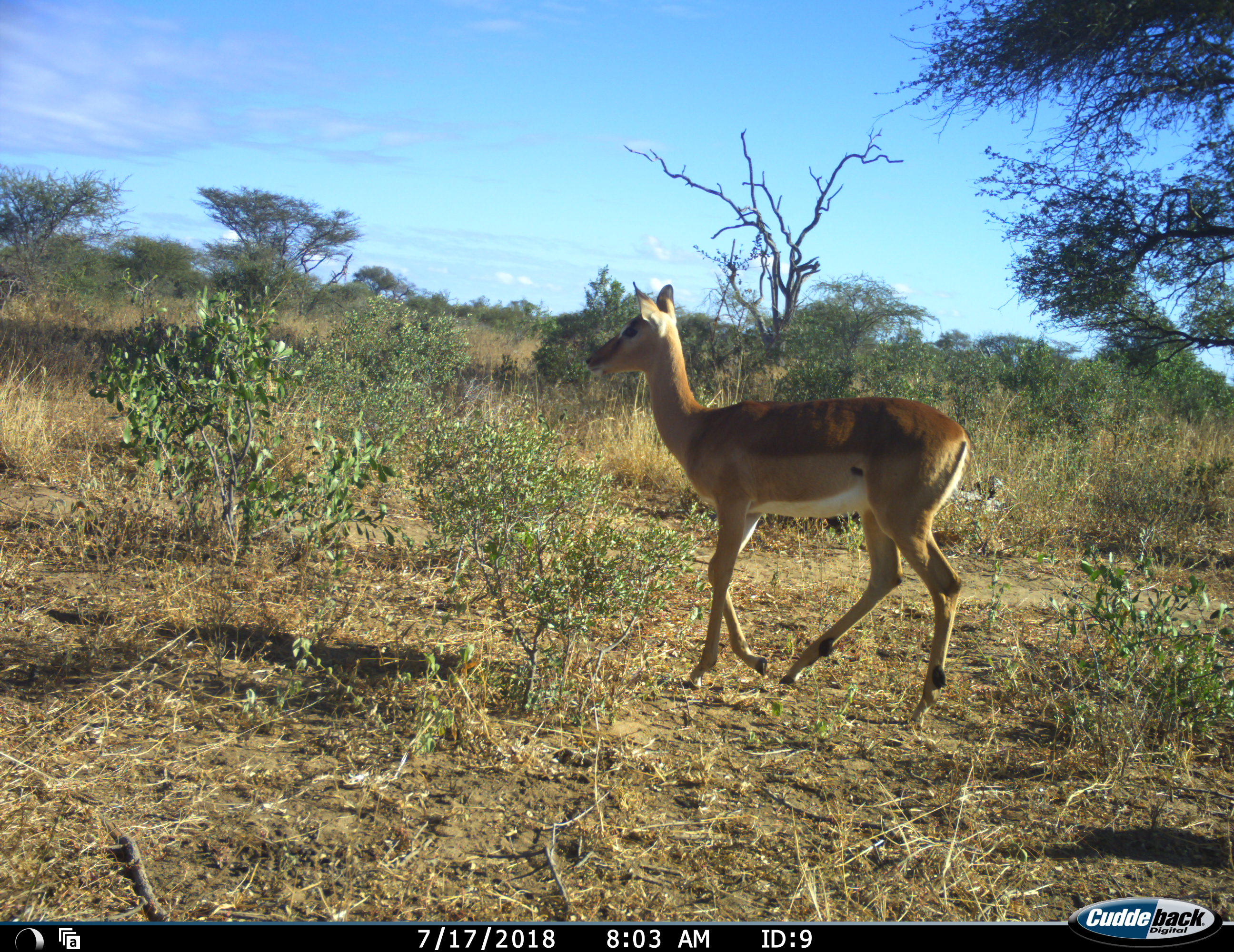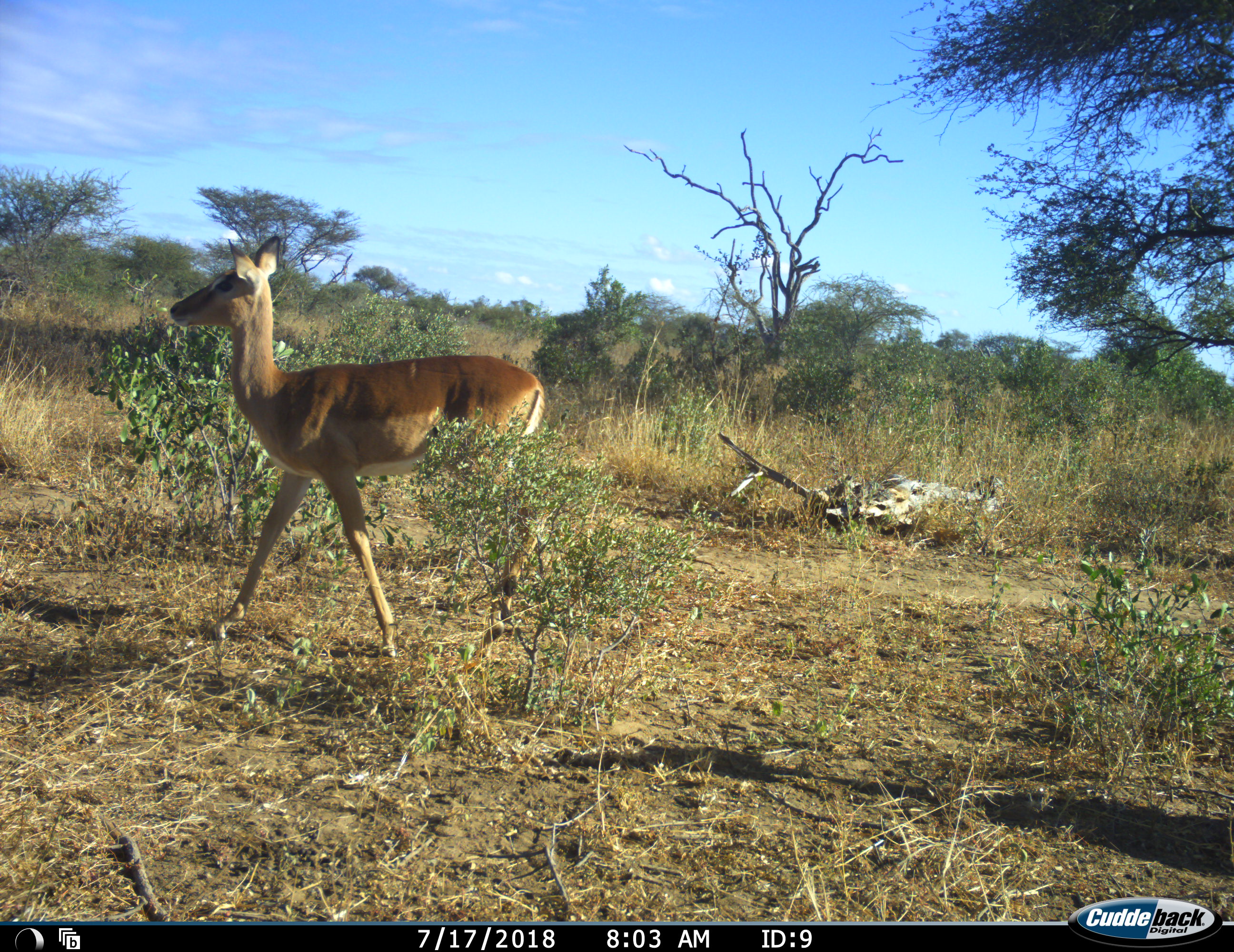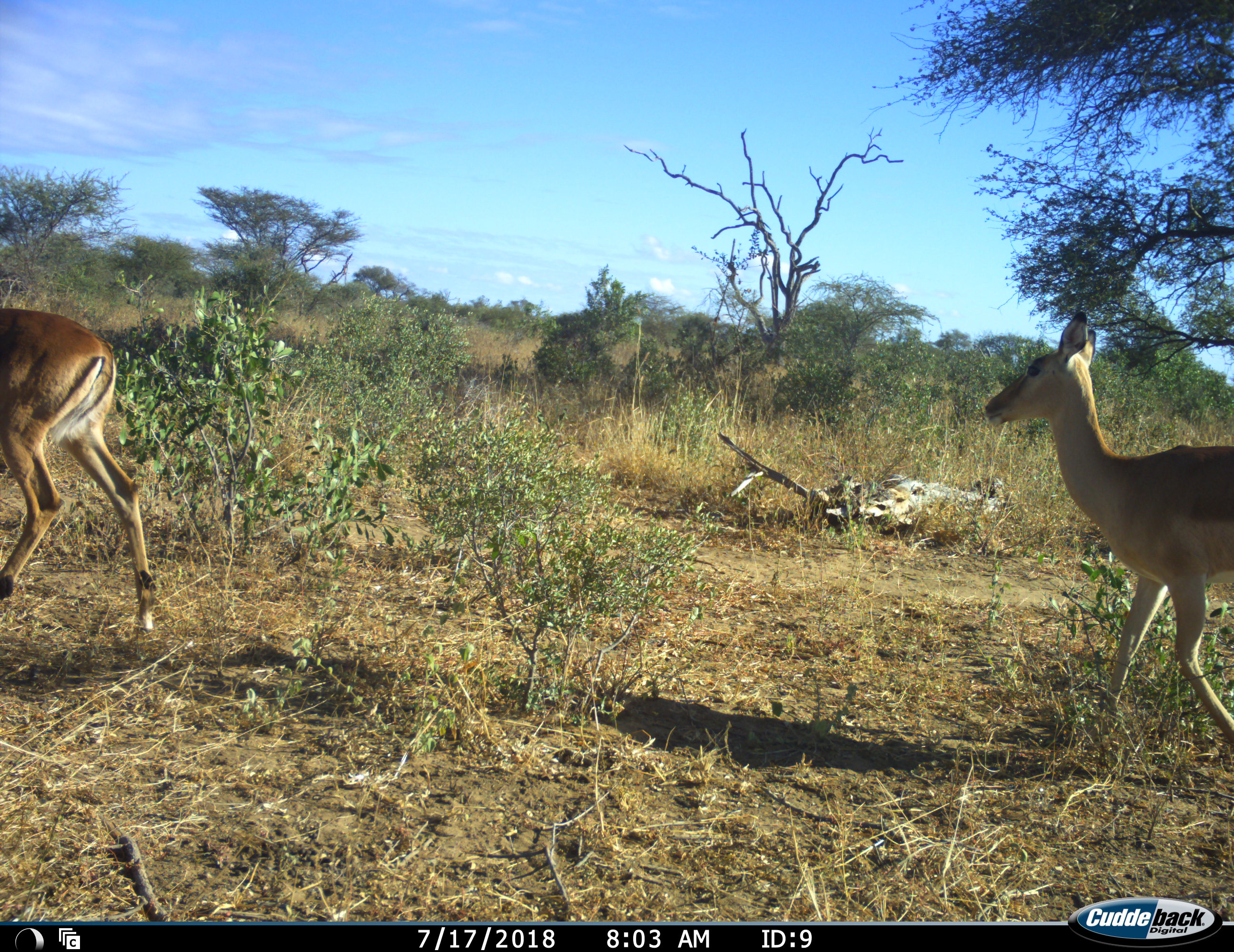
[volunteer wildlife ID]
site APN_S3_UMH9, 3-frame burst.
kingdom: Animalia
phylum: Chordata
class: Mammalia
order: Artiodactyla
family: Bovidae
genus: Aepyceros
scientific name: Aepyceros melampus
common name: impala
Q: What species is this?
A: Impala (Aepyceros melampus).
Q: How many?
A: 2.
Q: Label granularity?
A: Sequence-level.